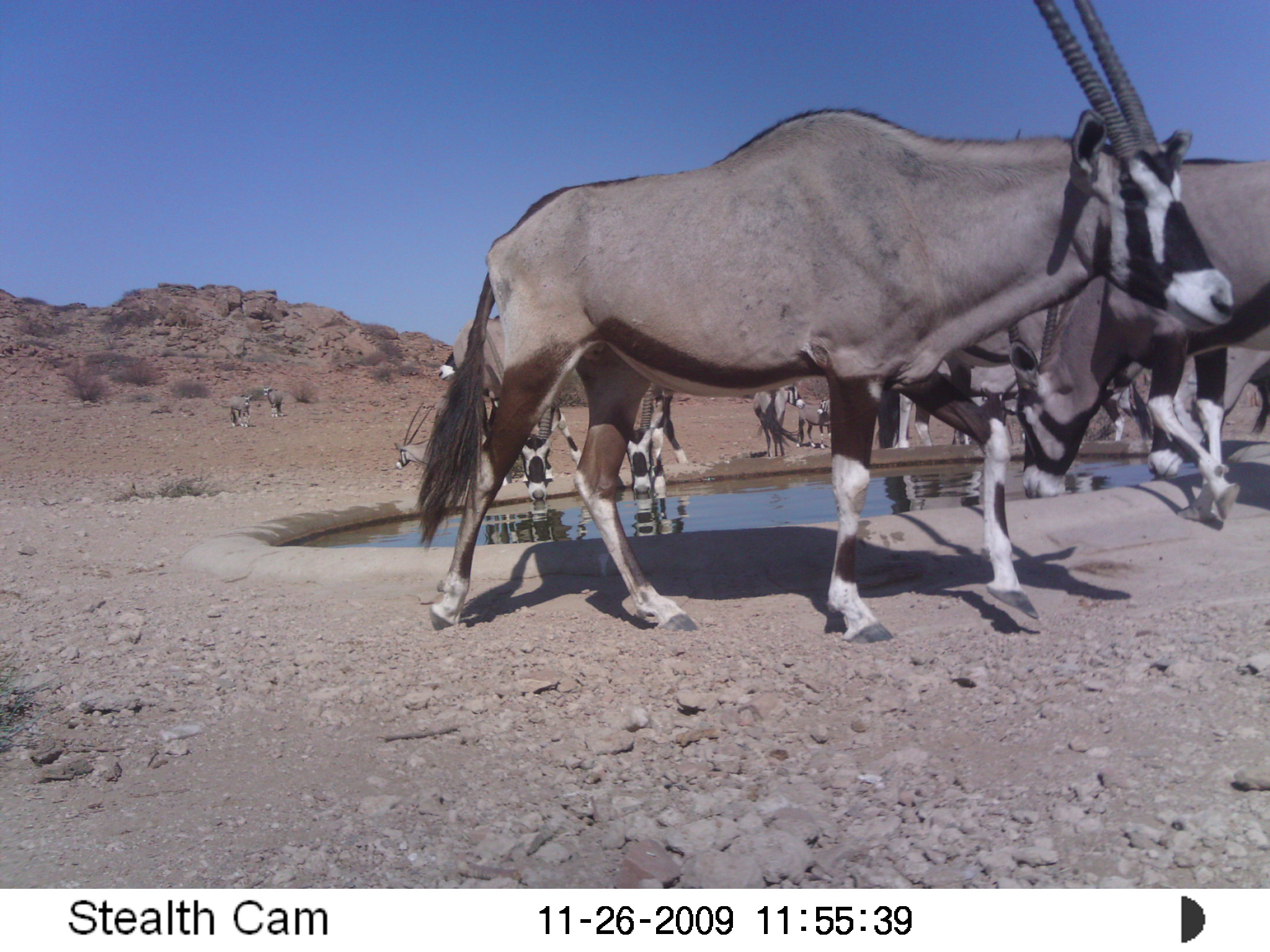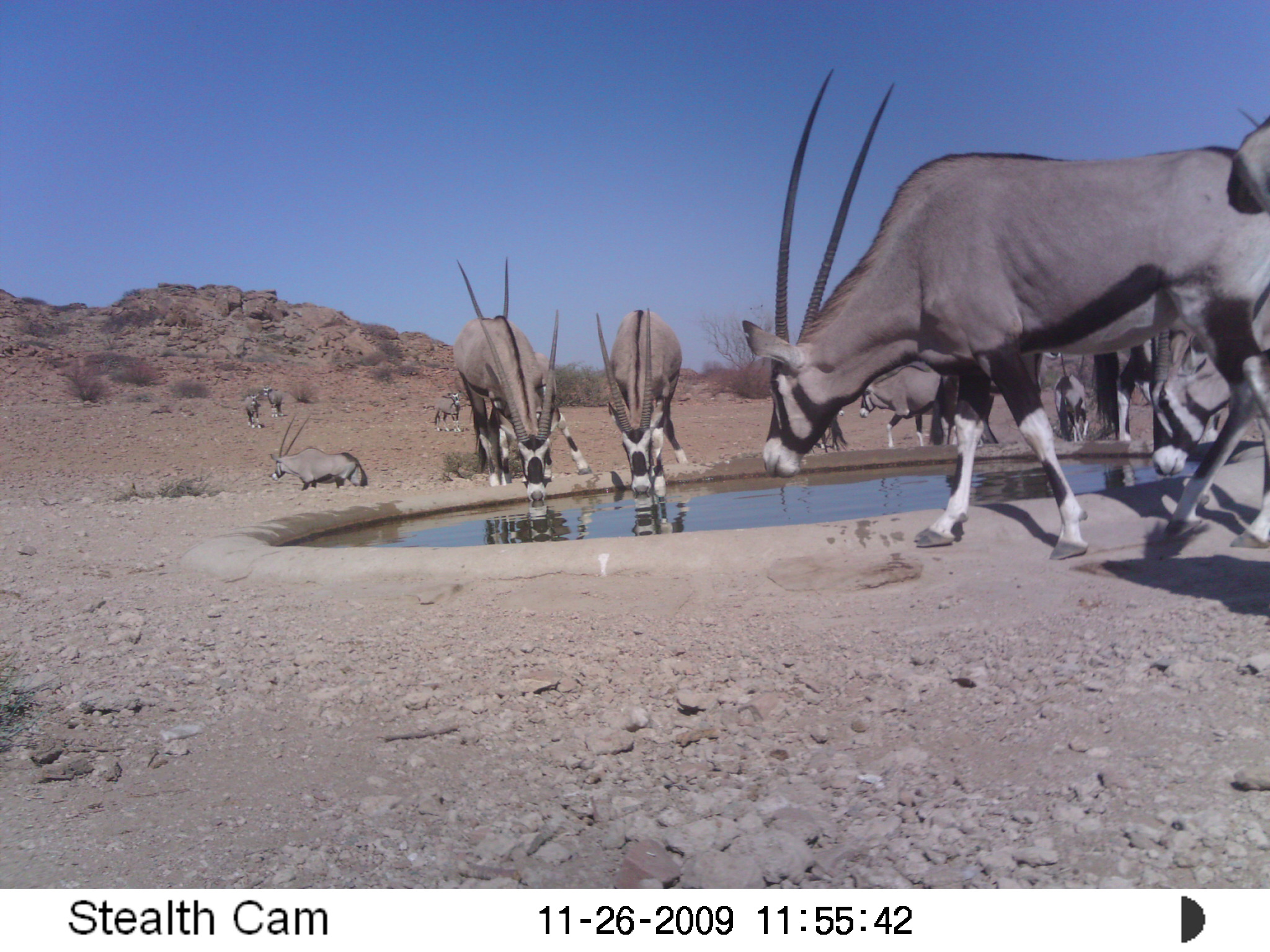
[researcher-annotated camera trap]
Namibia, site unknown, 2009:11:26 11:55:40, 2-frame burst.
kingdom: Animalia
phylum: Chordata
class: Mammalia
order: Artiodactyla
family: Bovidae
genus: Oryx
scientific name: Oryx gazella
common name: gemsbok